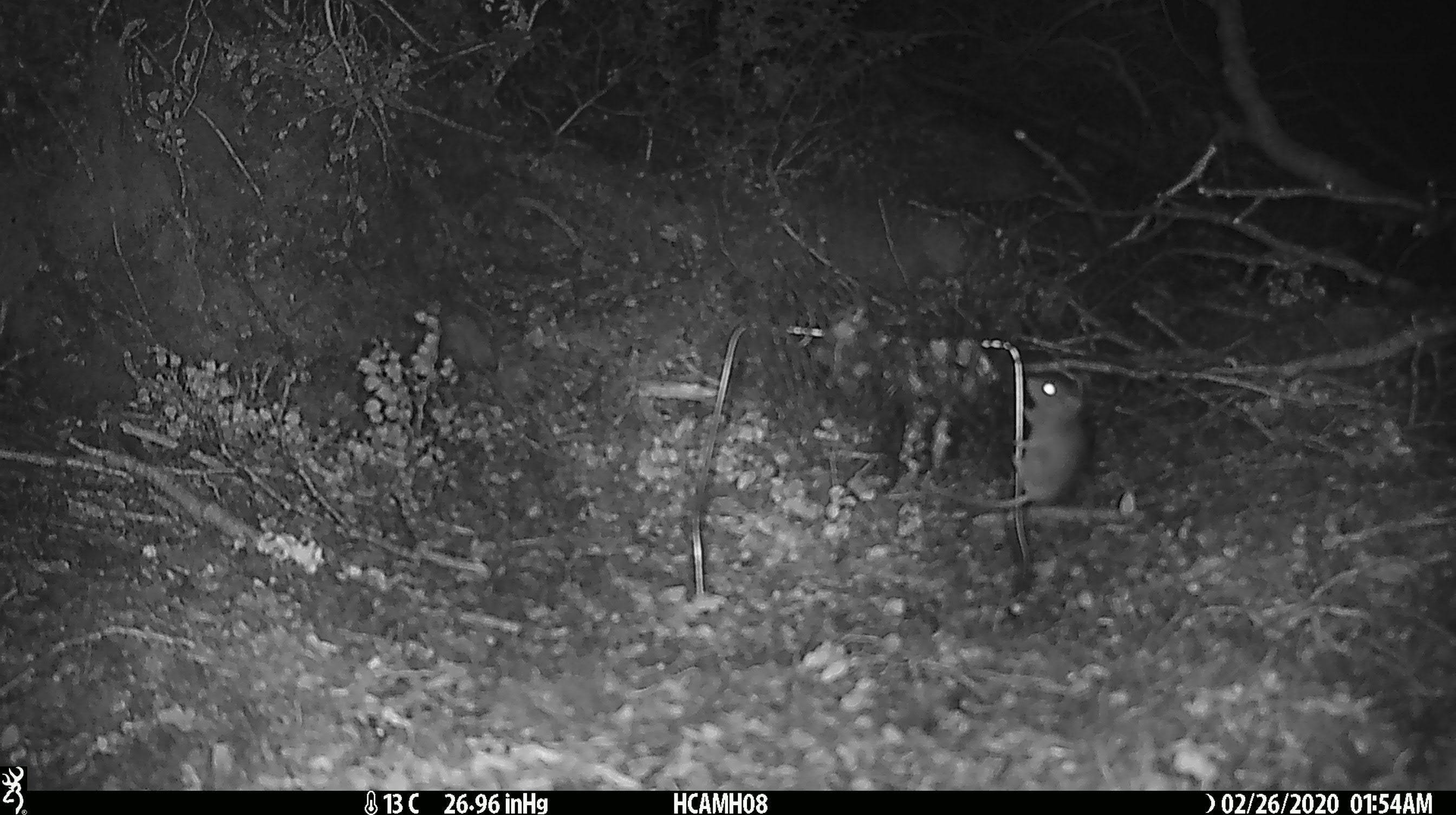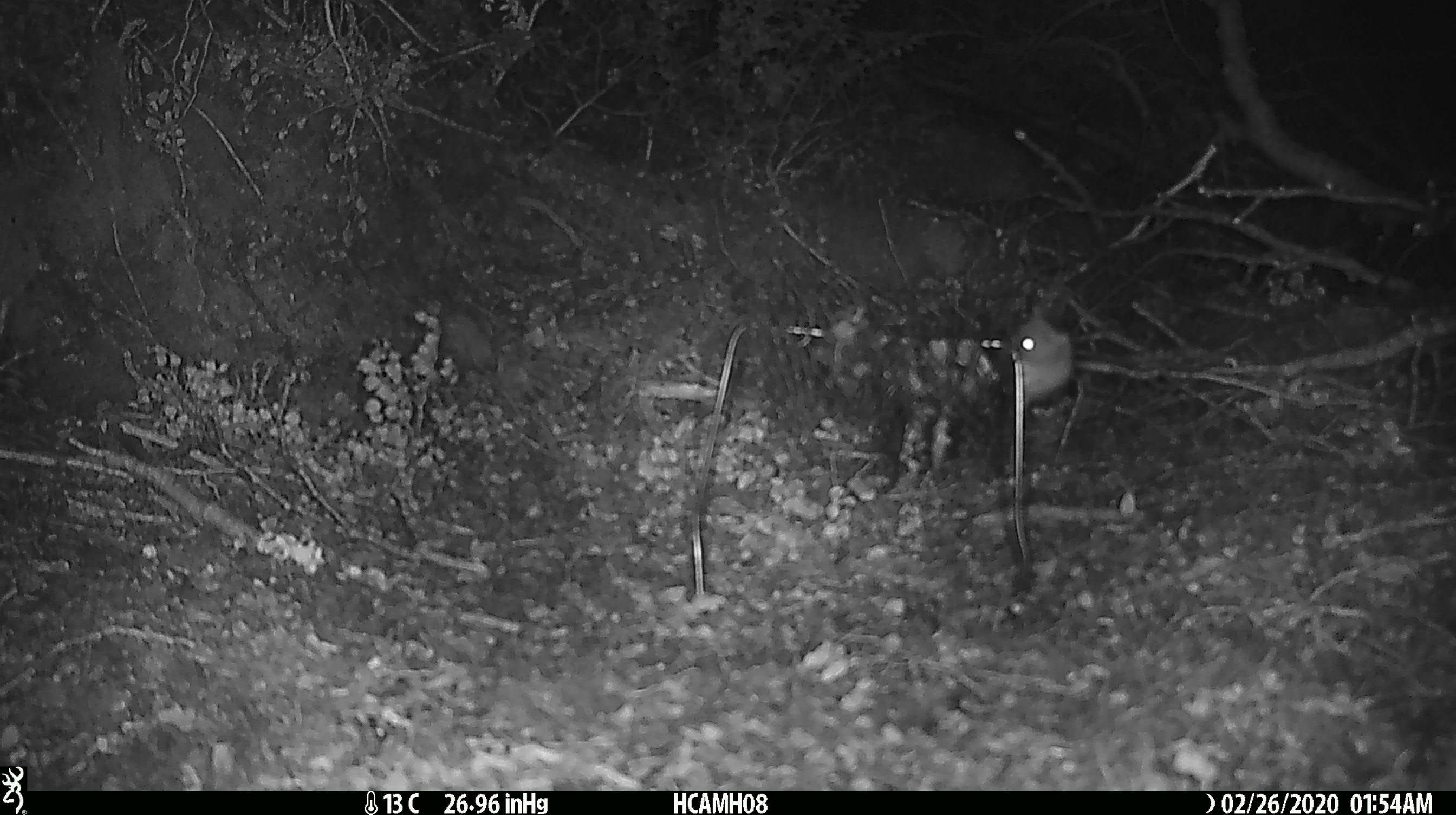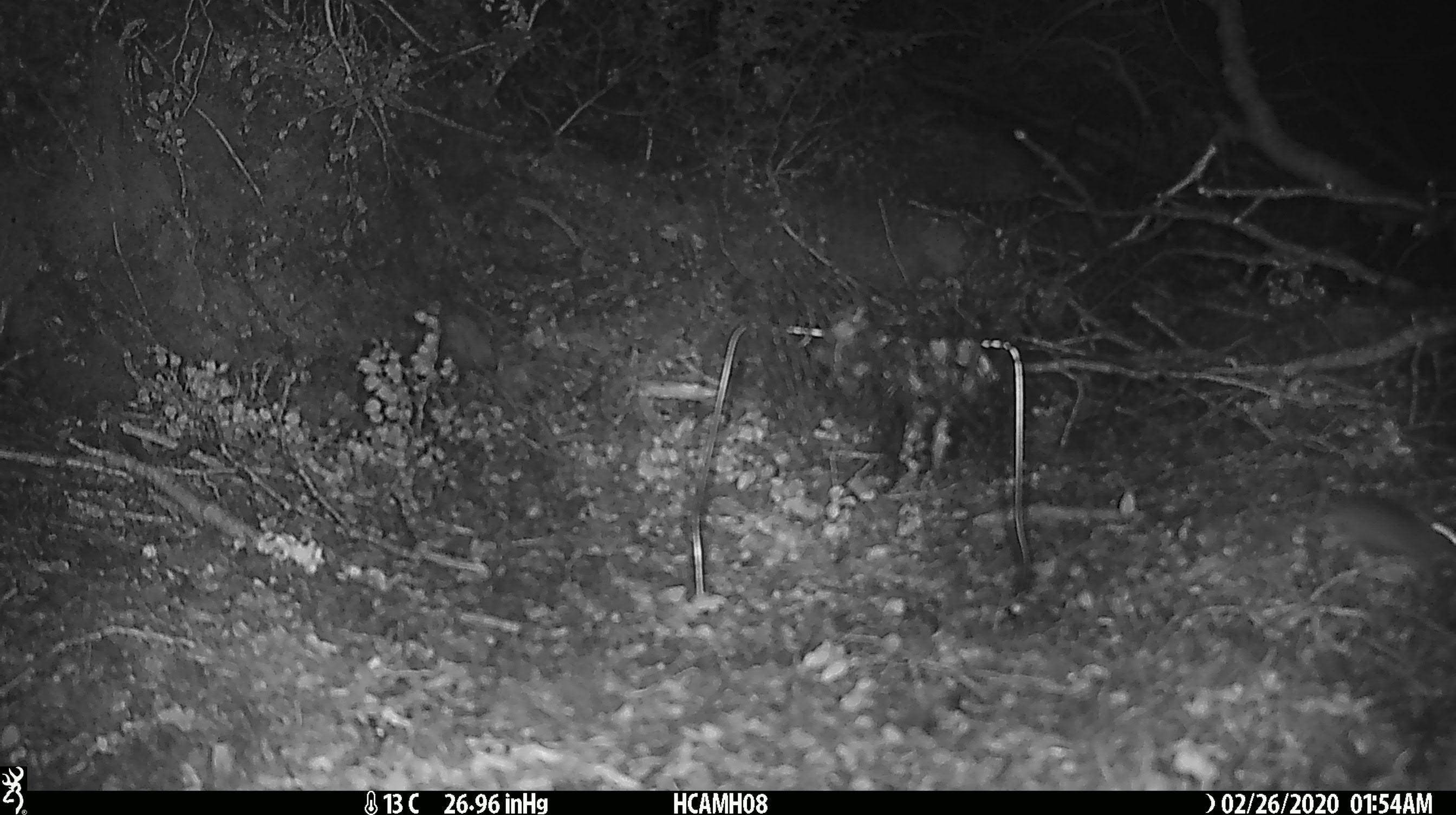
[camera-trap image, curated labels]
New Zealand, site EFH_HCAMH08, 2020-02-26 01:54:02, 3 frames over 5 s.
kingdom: Animalia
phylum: Chordata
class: Mammalia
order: Rodentia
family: Muridae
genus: Mus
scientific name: Mus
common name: mouse